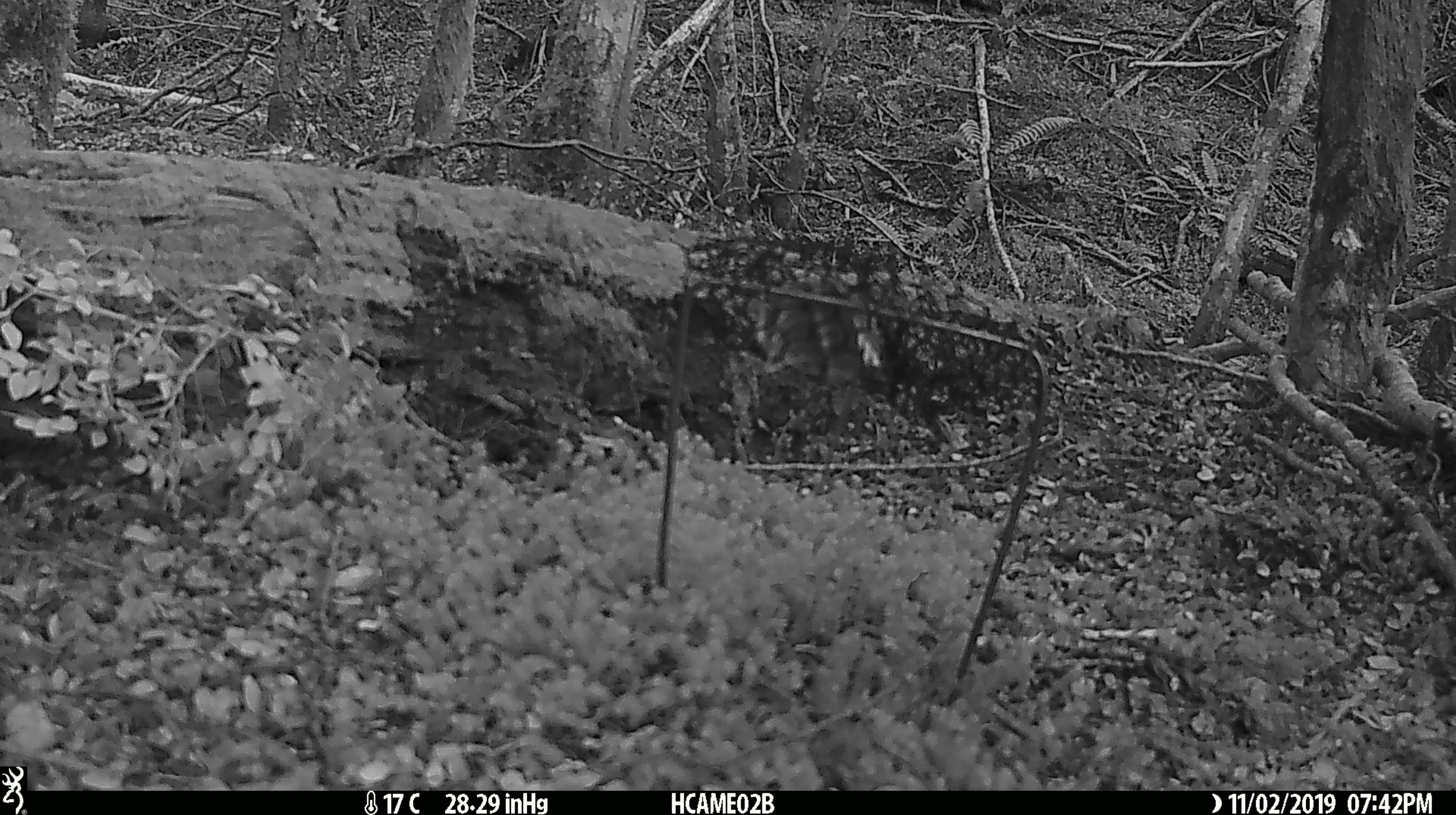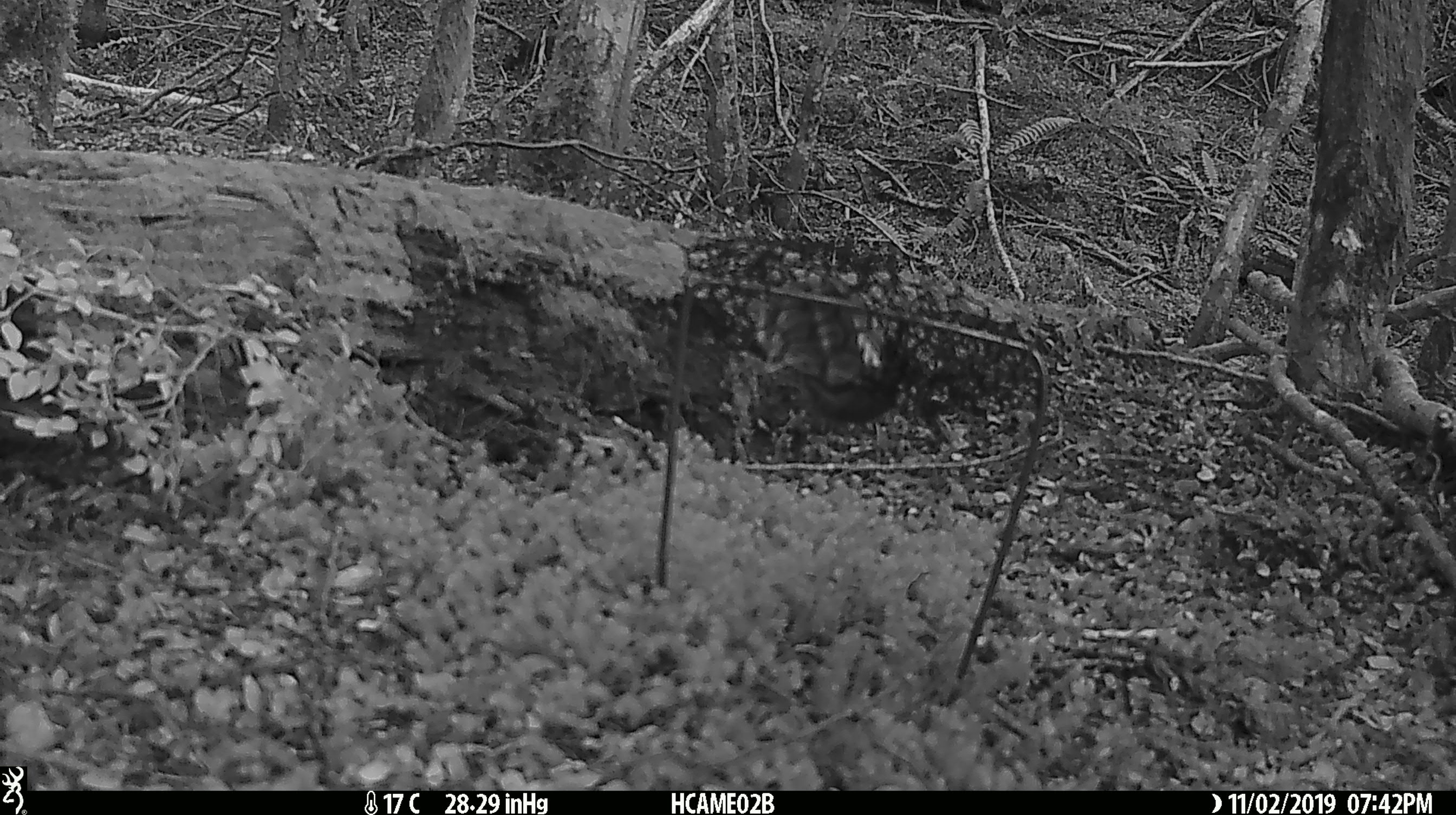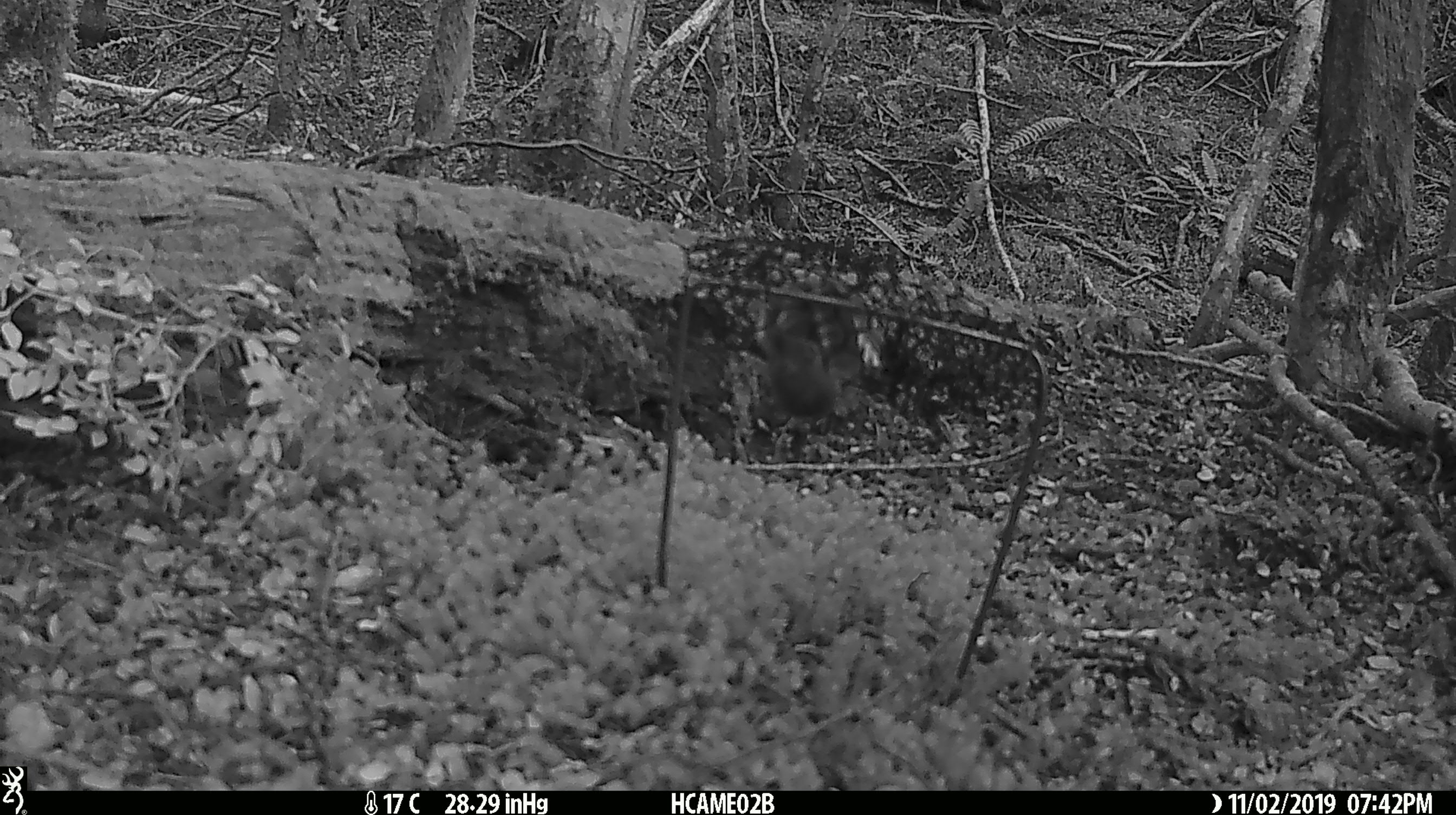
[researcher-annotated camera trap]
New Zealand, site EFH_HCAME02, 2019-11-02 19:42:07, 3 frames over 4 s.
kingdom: Animalia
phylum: Chordata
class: Mammalia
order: Rodentia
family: Muridae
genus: Mus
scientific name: Mus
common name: mouse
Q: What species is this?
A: Mouse (Mus).